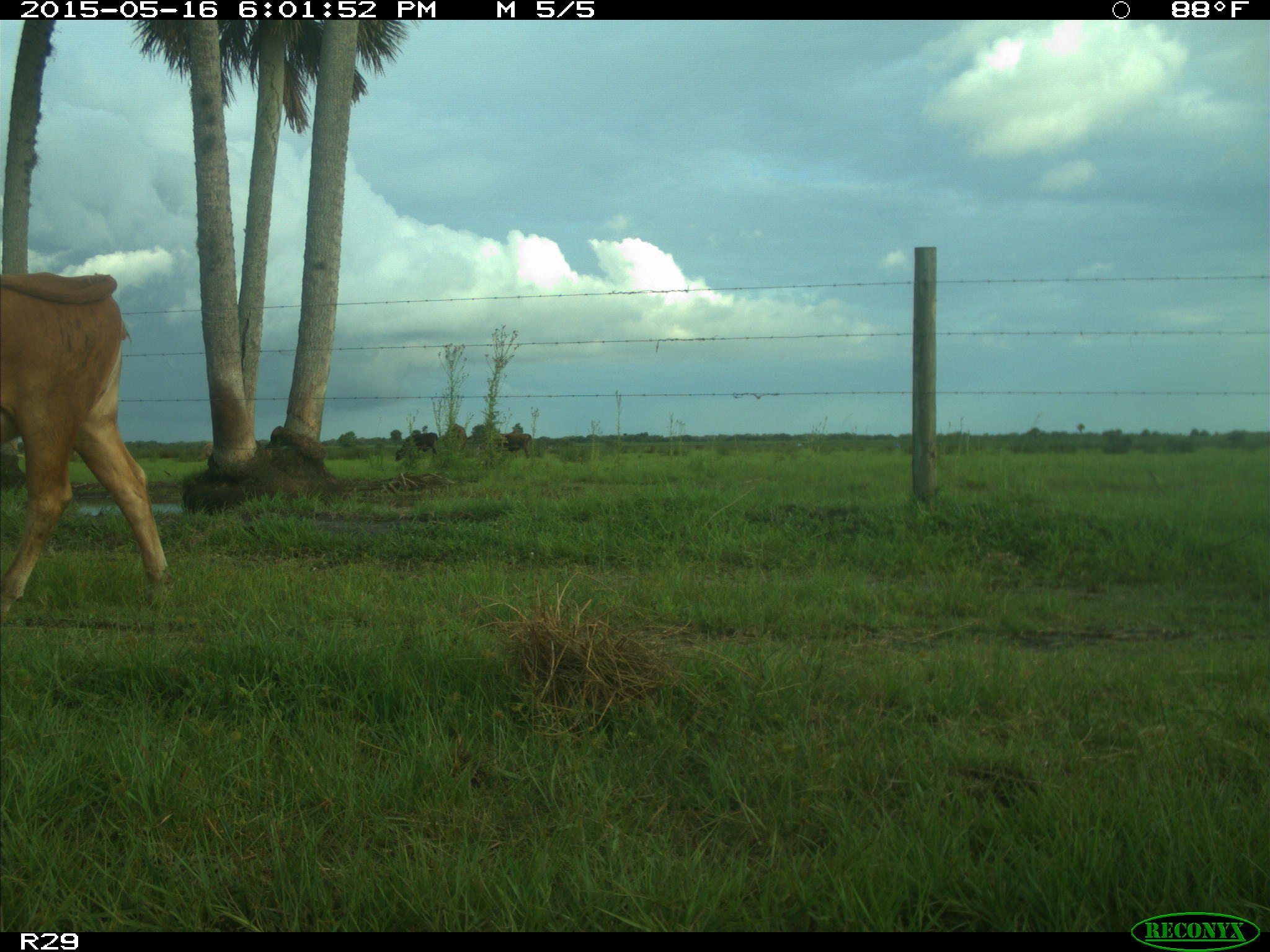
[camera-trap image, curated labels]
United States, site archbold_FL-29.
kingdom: Animalia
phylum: Chordata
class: Mammalia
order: Artiodactyla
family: Bovidae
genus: Bos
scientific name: Bos taurus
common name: domestic cow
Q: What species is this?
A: Bos taurus (domestic cow).